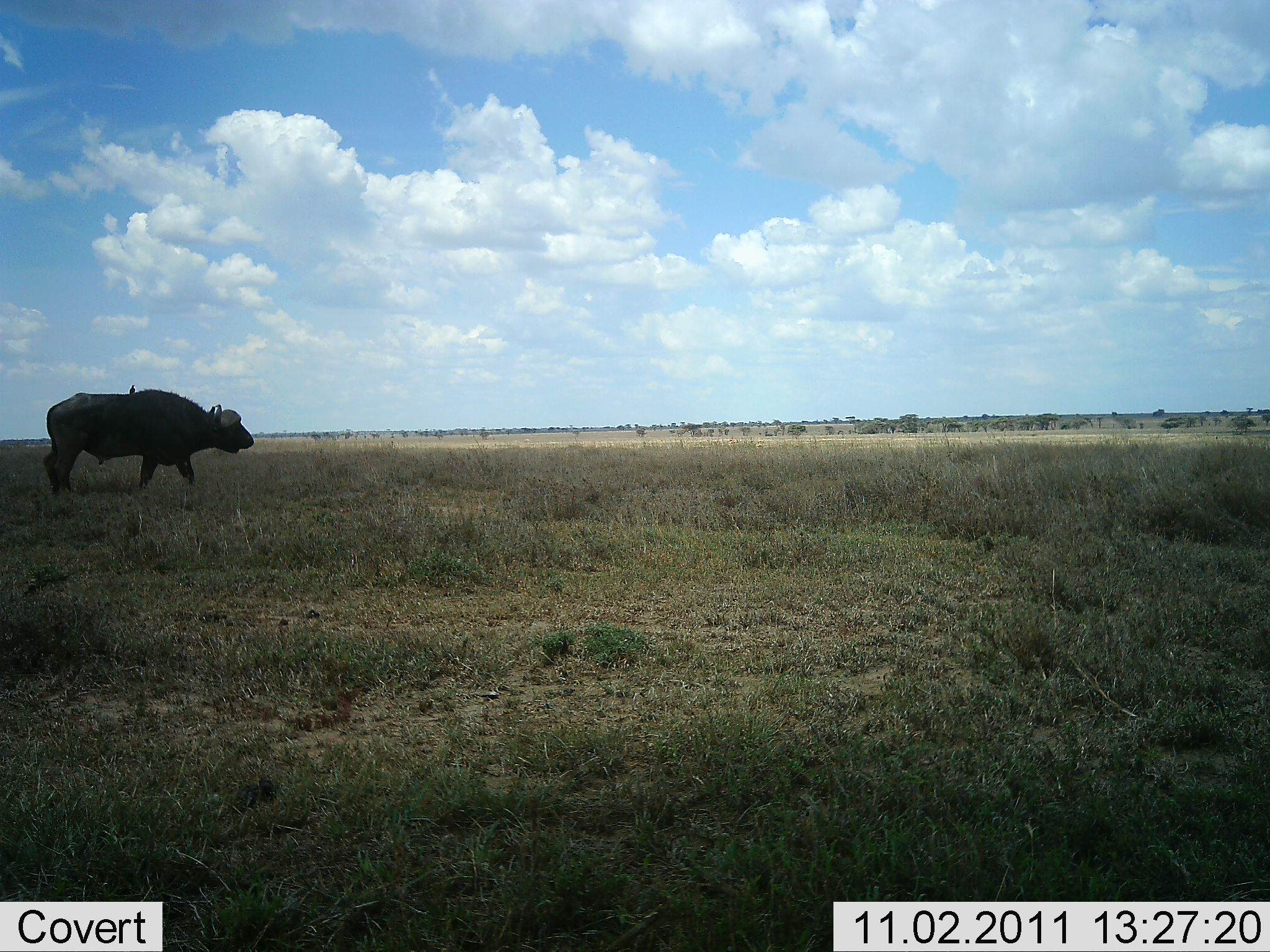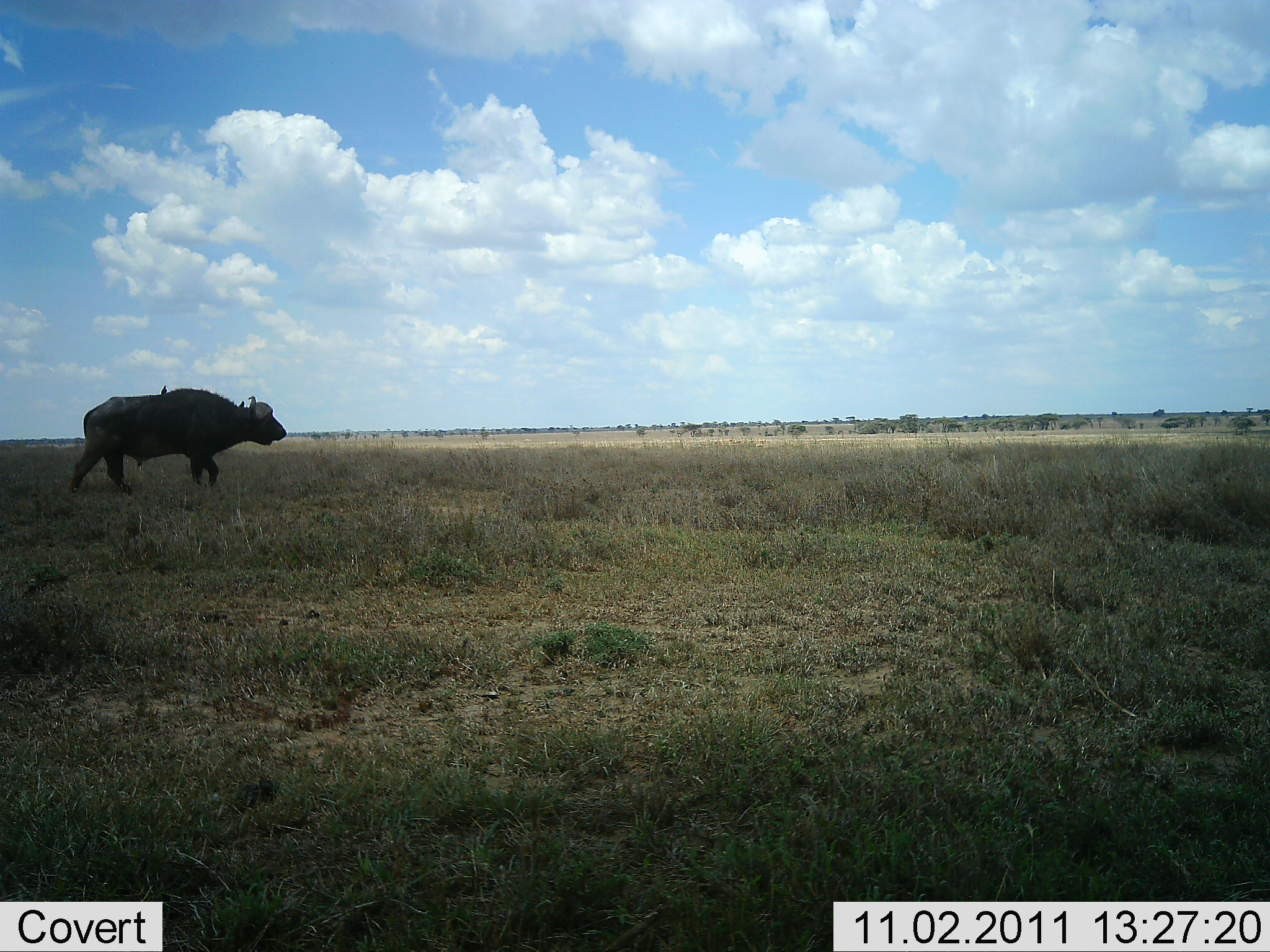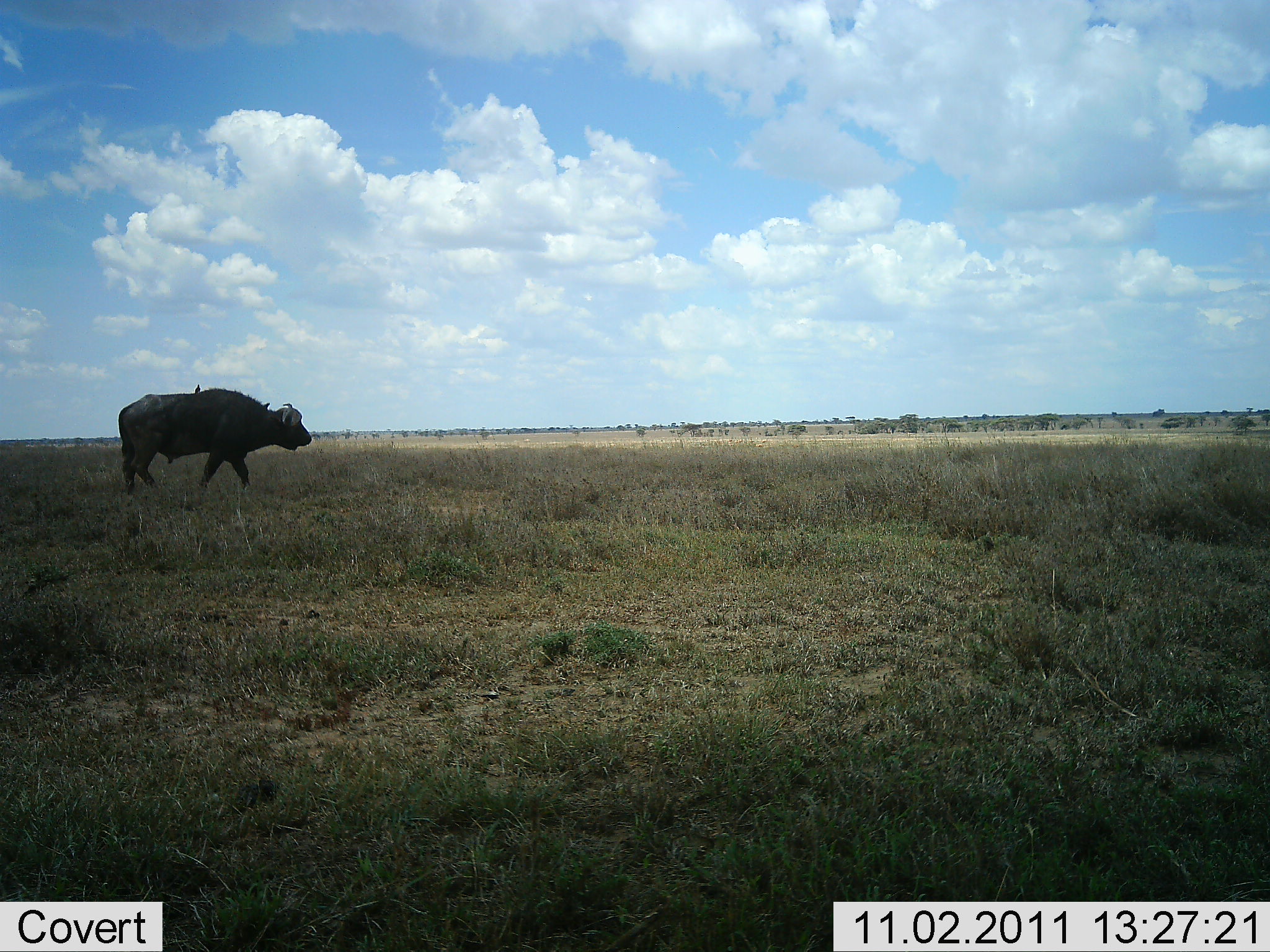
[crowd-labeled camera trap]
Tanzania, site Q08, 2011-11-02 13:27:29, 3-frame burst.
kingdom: Animalia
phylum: Chordata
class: Mammalia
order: Artiodactyla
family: Bovidae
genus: Syncerus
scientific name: Syncerus caffer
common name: cape buffalo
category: buffalo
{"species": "buffalo (cape buffalo) (Syncerus caffer)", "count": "1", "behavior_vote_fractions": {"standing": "0%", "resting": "0%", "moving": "100%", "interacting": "0%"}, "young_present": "0%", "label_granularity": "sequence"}